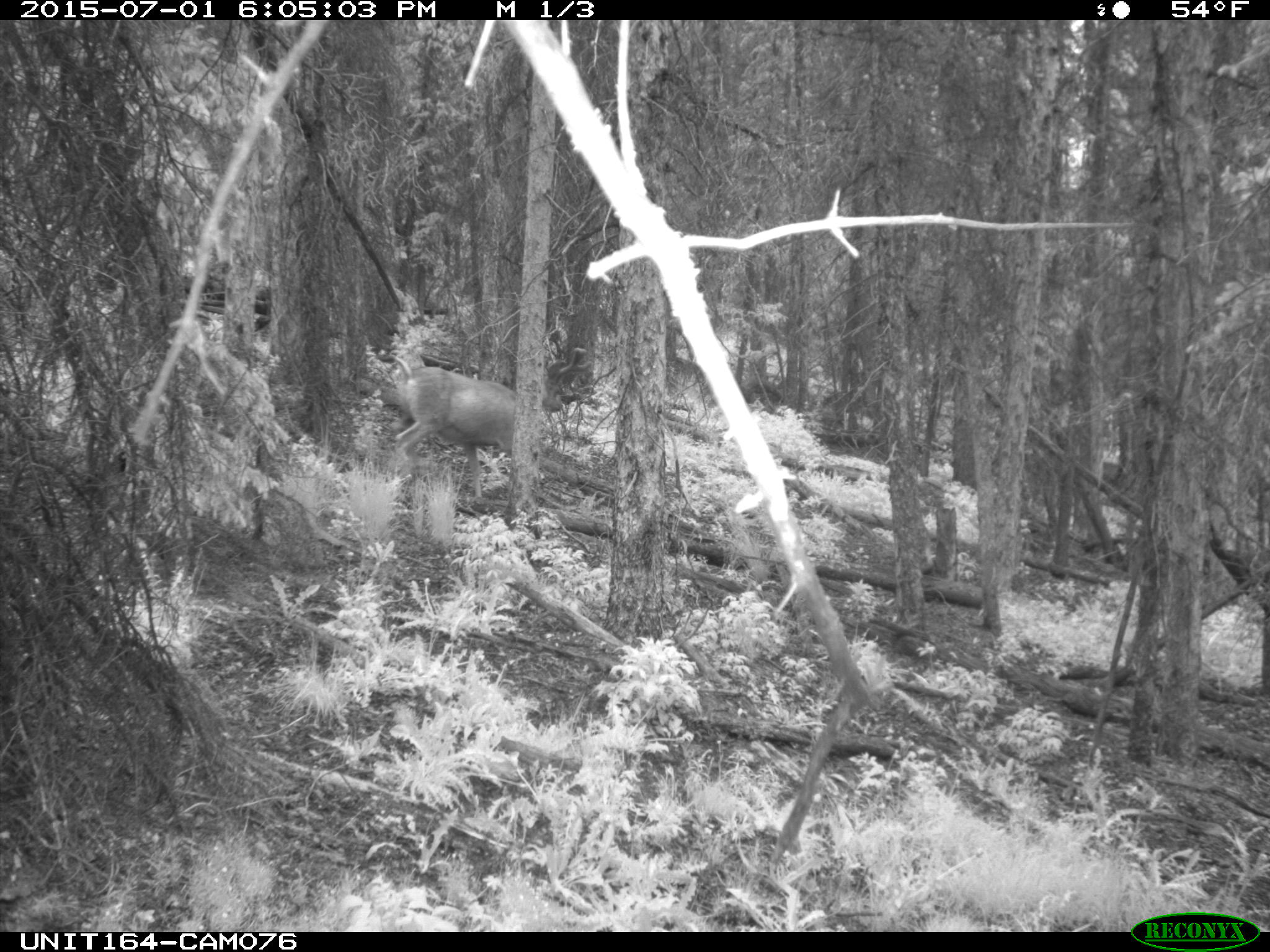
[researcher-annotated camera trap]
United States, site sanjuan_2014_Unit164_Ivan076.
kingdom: Animalia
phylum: Chordata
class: Mammalia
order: Artiodactyla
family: Cervidae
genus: Odocoileus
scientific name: Odocoileus hemionus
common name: mule deer